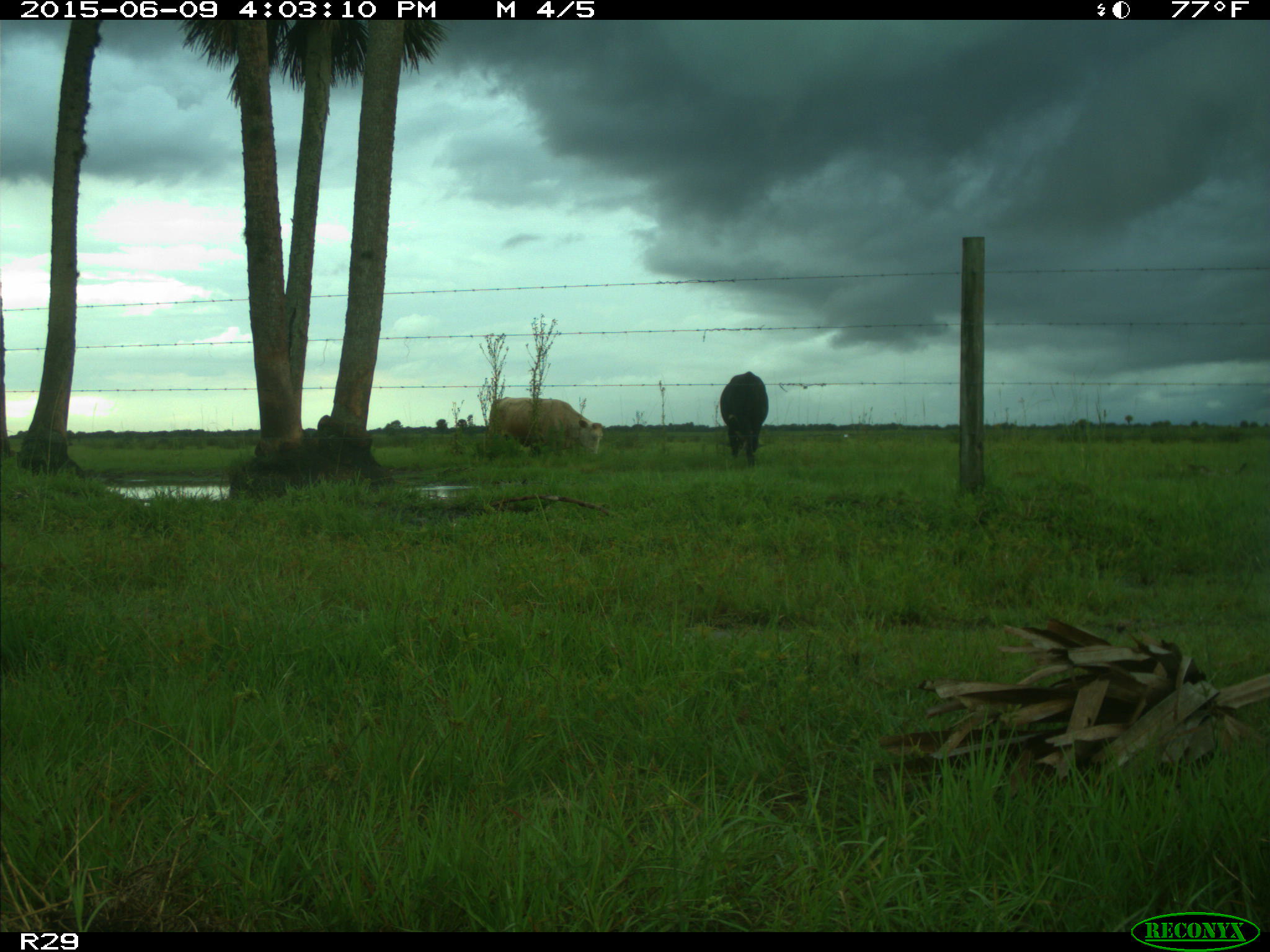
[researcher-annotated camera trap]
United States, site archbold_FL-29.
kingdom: Animalia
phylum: Chordata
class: Mammalia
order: Artiodactyla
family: Bovidae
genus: Bos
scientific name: Bos taurus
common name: domestic cow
Bos taurus (domestic cow).